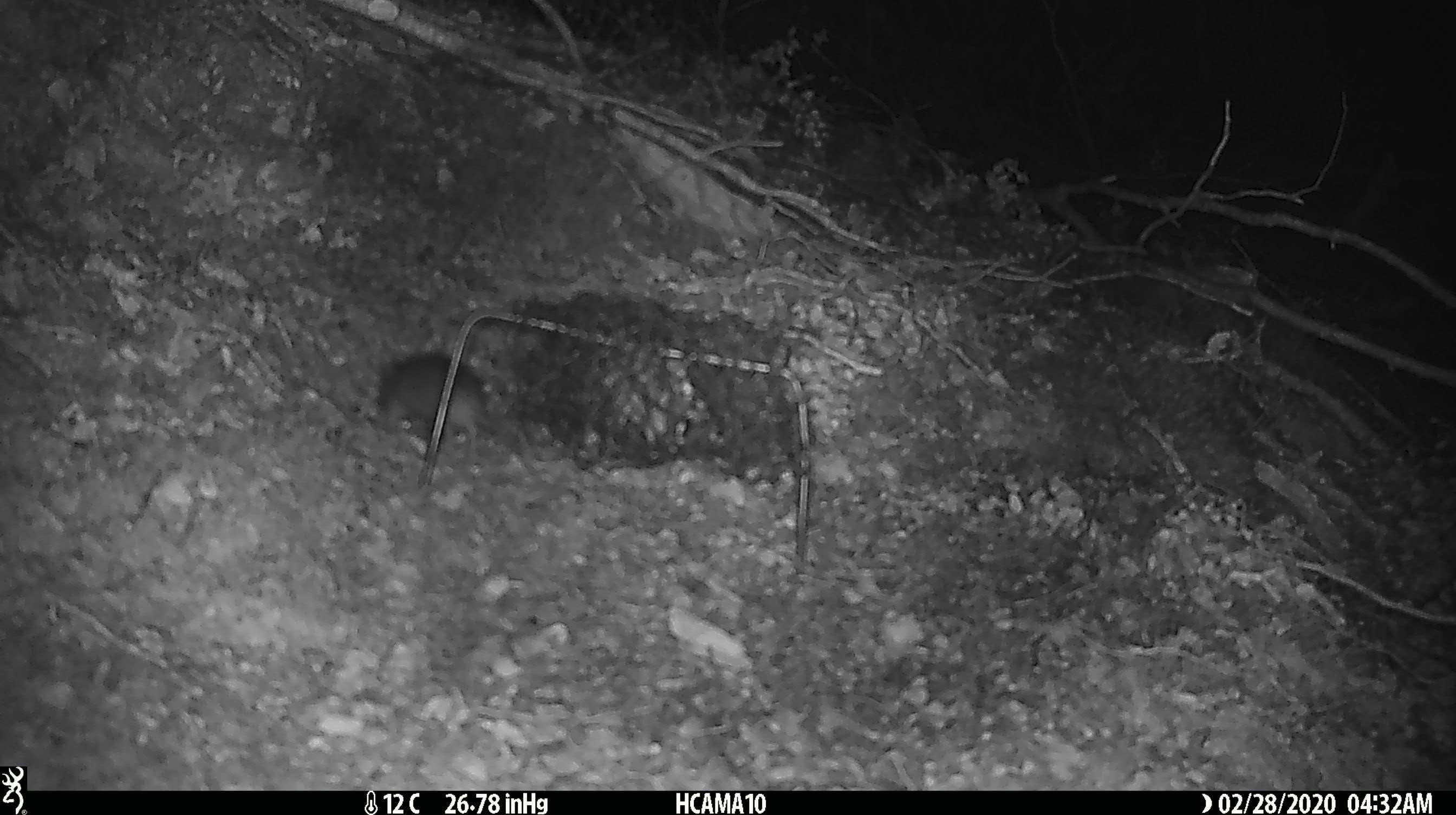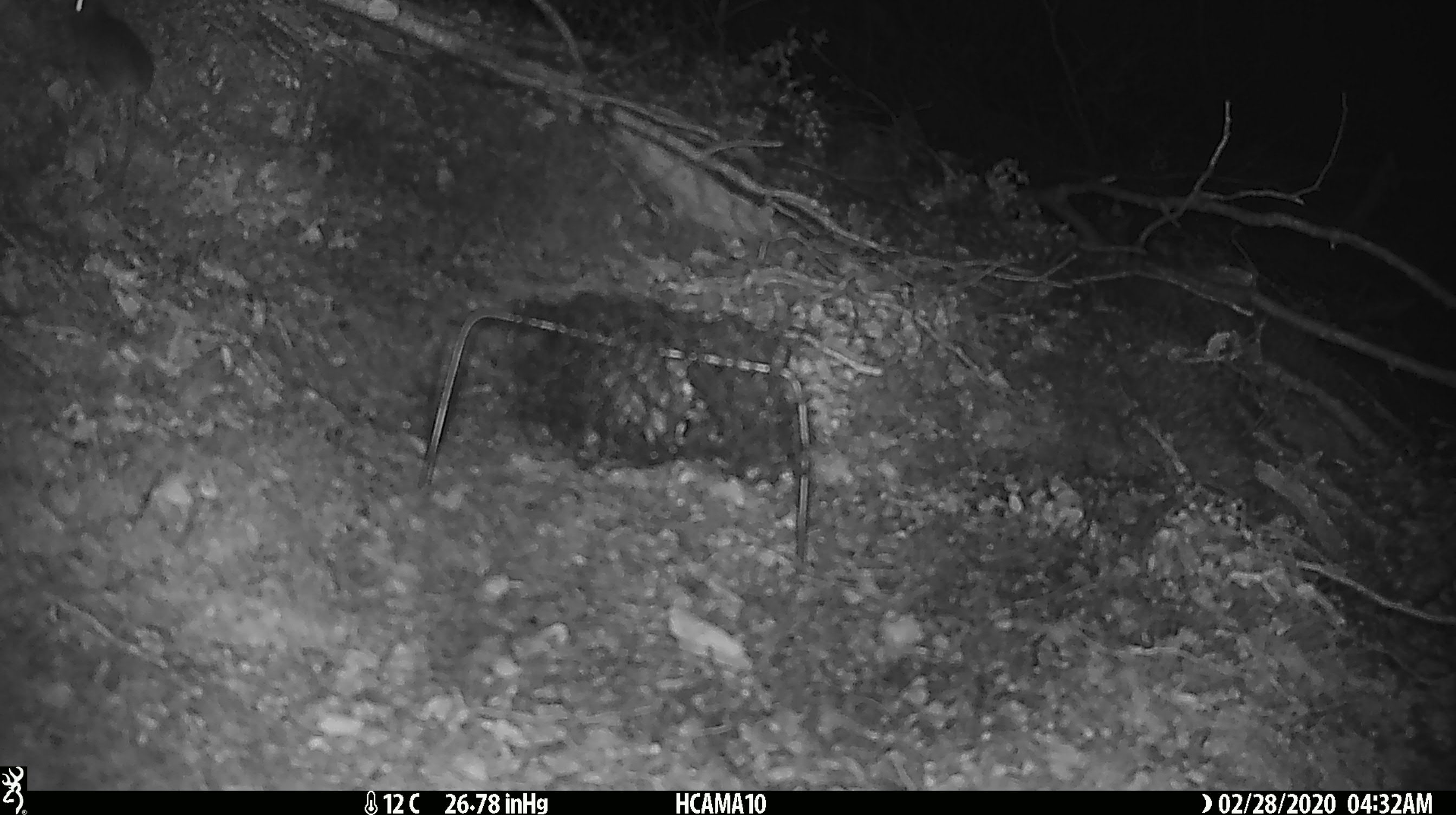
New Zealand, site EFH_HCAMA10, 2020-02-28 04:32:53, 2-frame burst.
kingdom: Animalia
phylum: Chordata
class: Mammalia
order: Rodentia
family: Muridae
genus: Mus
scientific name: Mus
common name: mouse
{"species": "mouse (Mus)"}